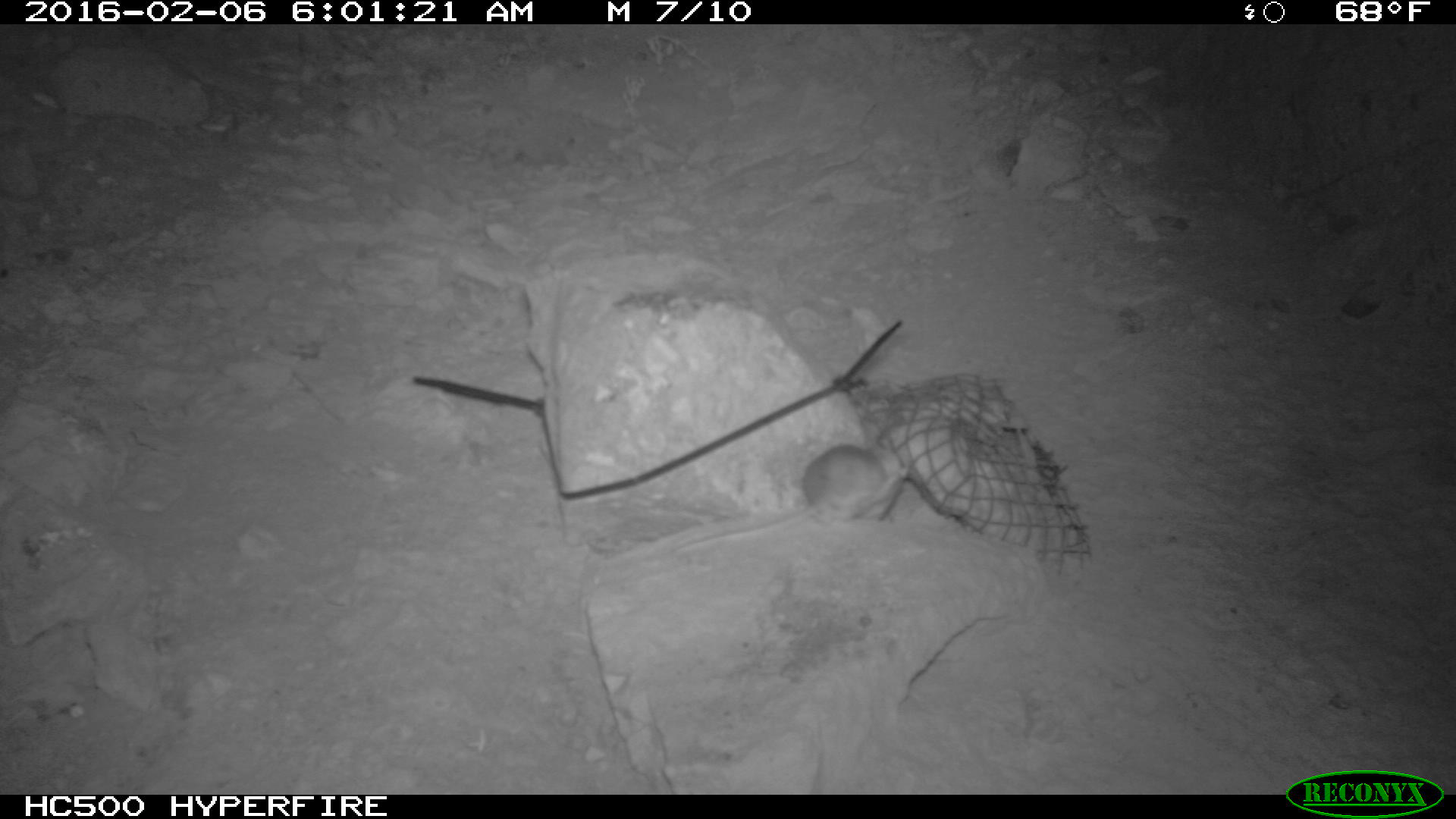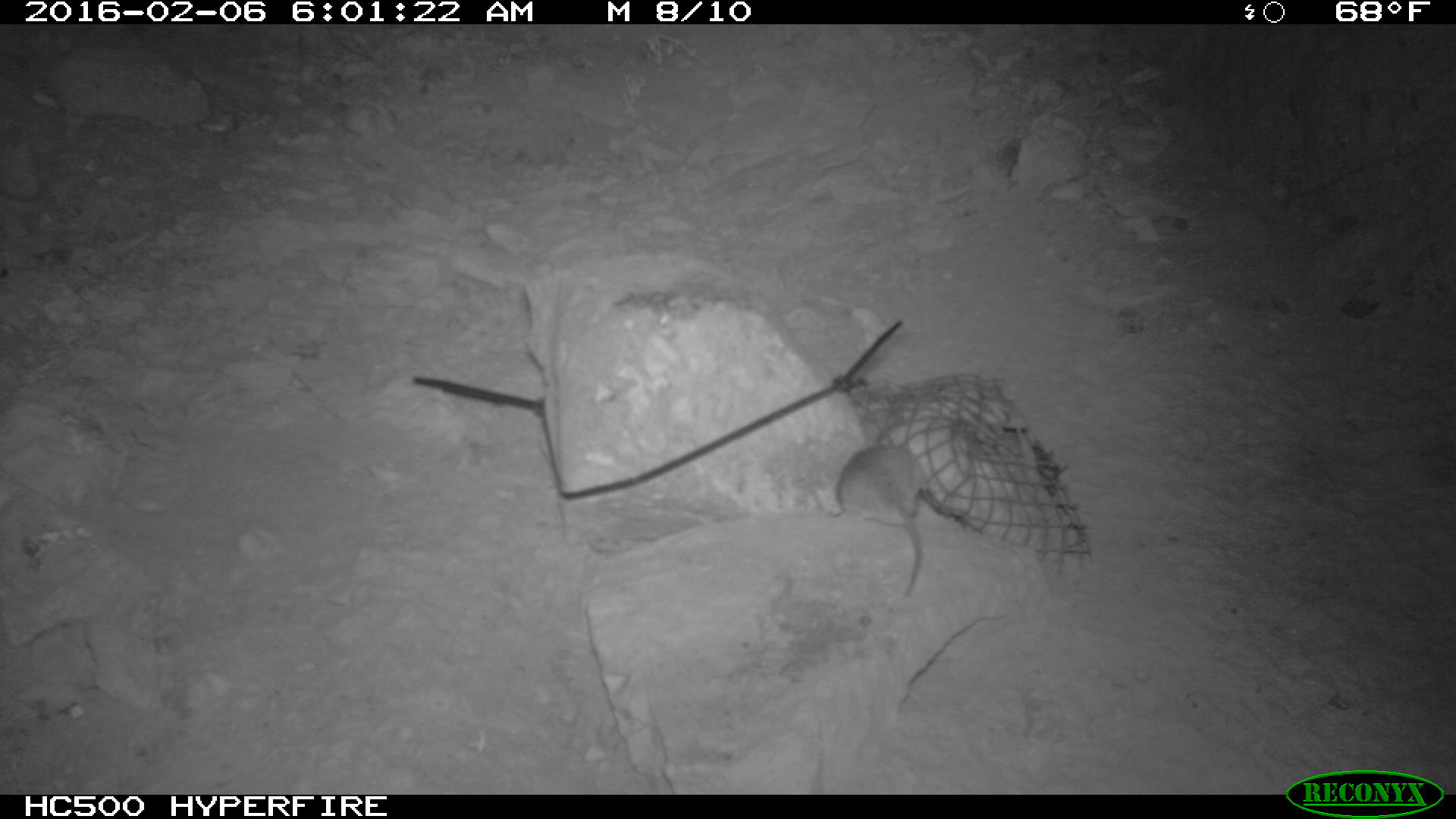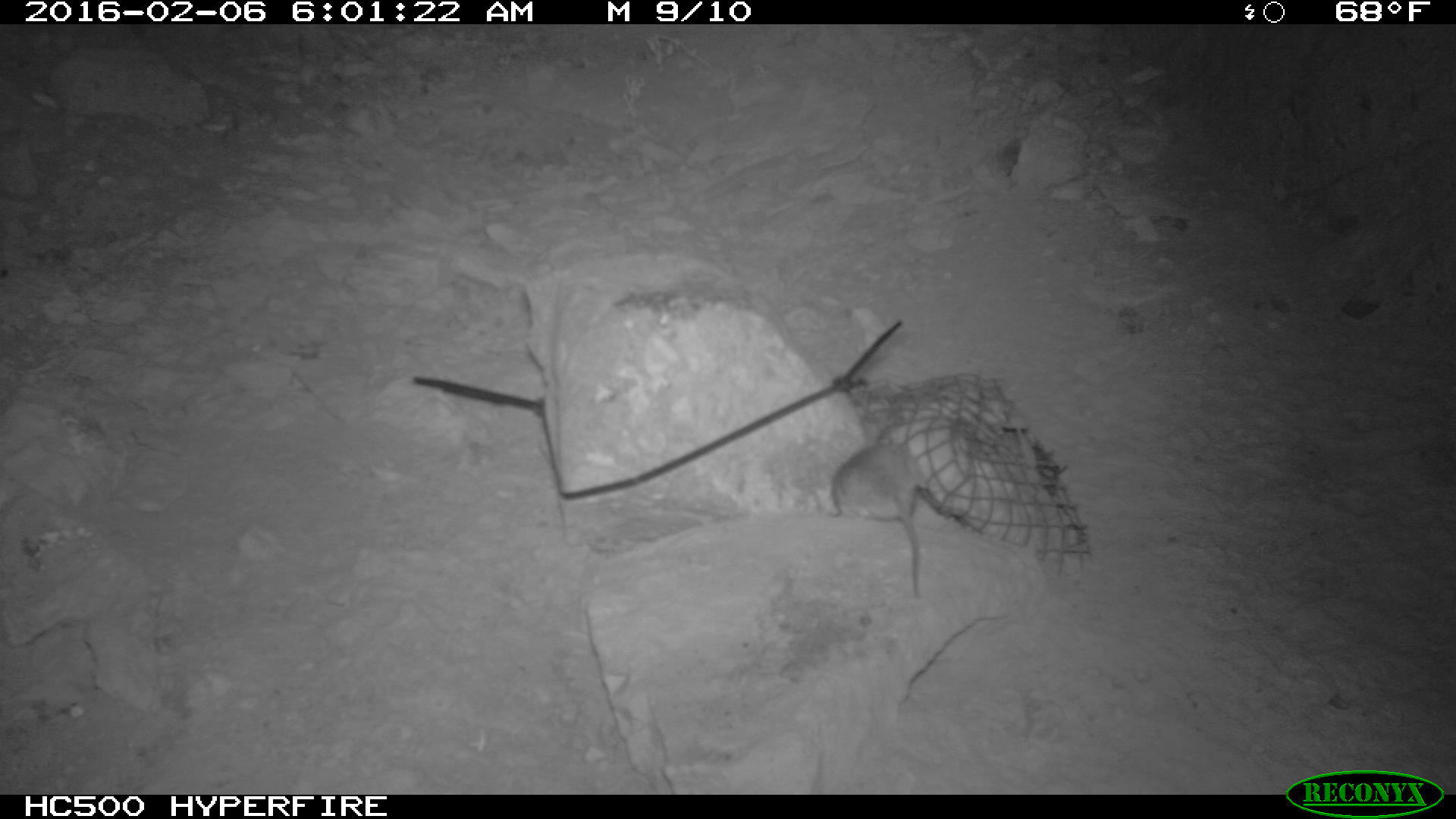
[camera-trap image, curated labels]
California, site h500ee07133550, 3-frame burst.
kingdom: Animalia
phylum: Chordata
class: Mammalia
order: Rodentia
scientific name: Rodentia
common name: rodent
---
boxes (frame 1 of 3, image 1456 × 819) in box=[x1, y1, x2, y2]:
rodent: box=[673, 435, 910, 554]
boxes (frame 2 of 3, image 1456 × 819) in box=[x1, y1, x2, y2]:
rodent: box=[837, 428, 925, 595]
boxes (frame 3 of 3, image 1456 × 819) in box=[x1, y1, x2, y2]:
rodent: box=[830, 435, 926, 603]